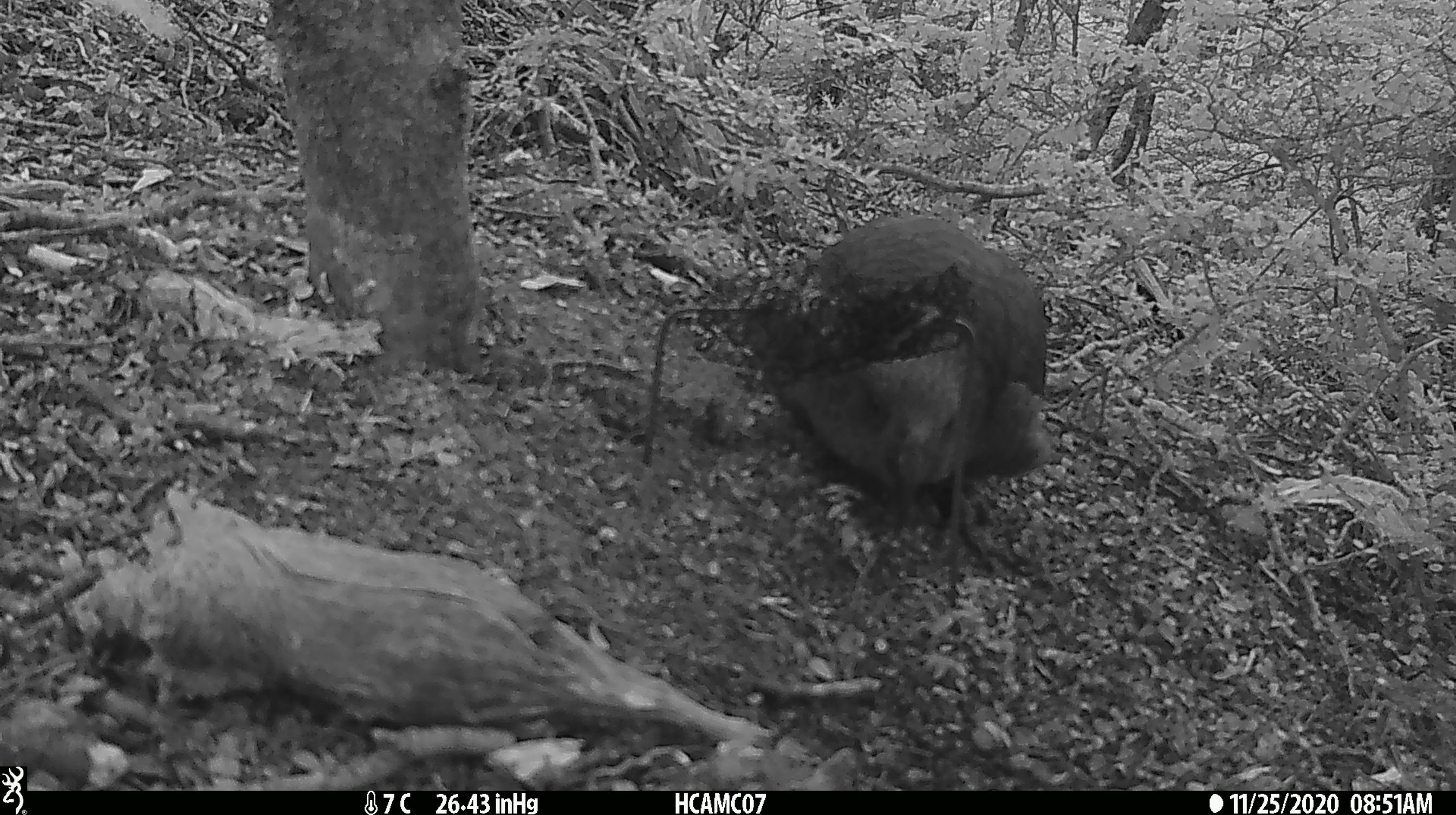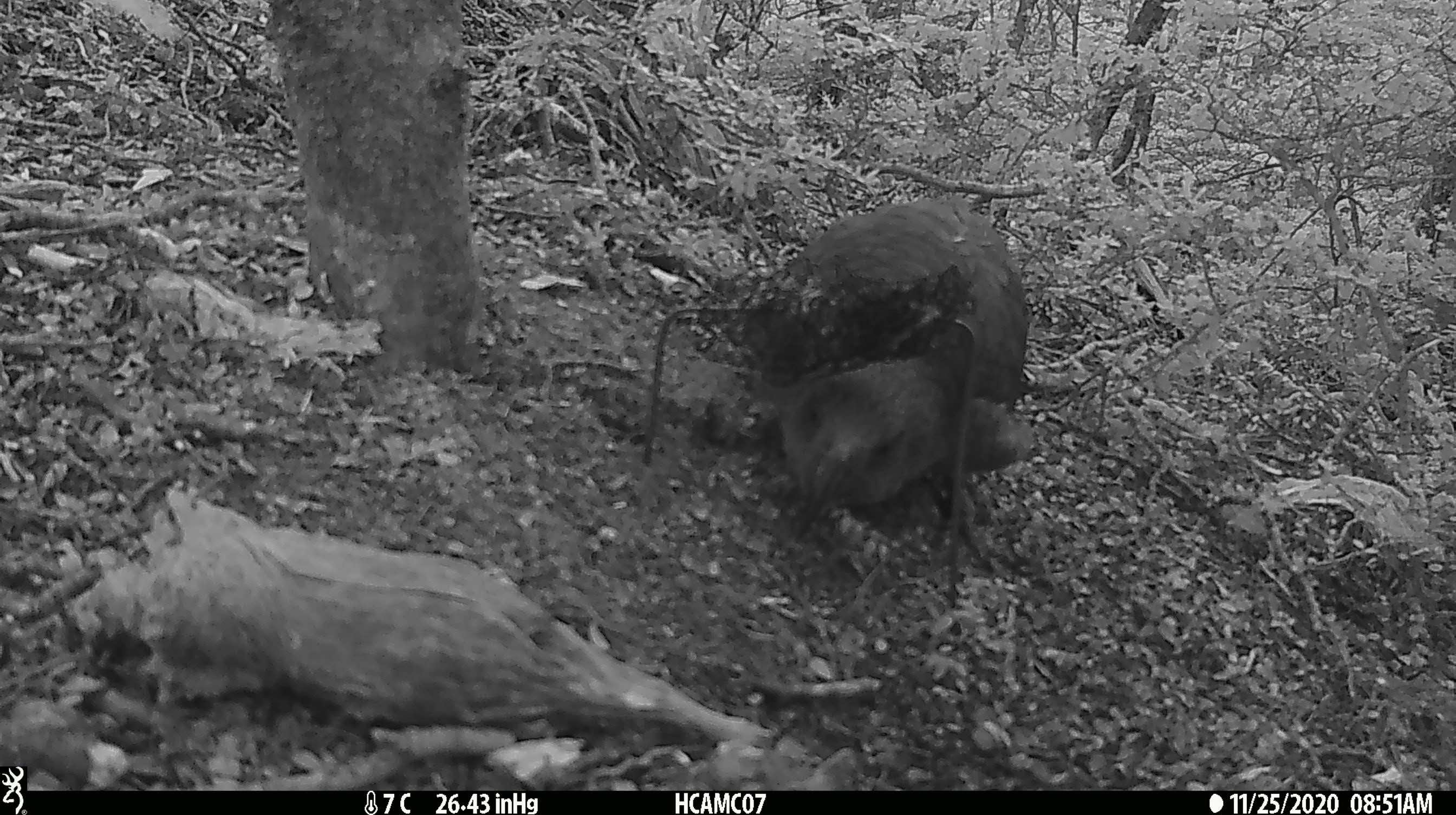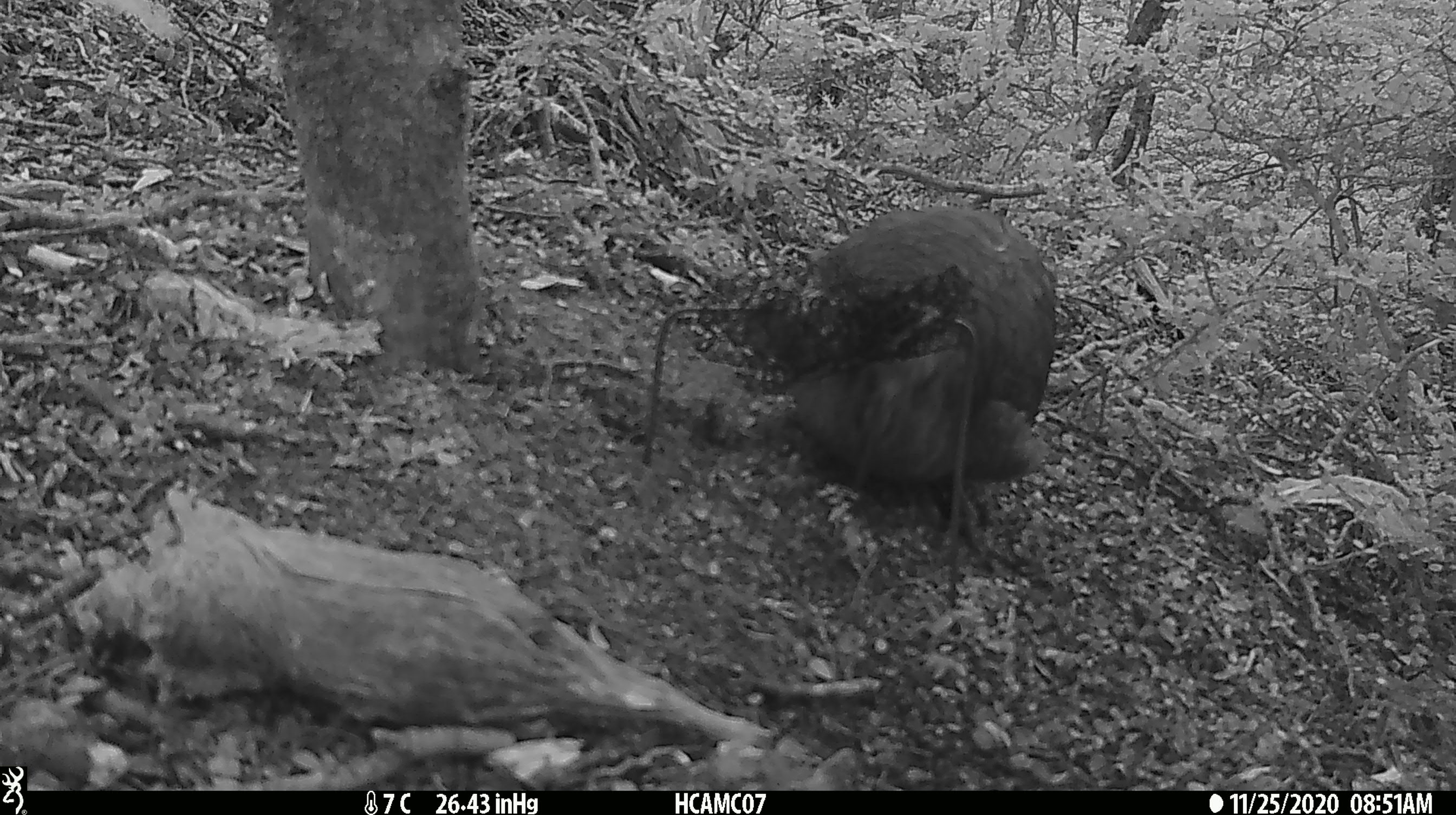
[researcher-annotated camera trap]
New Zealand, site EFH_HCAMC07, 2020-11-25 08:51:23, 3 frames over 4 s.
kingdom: Animalia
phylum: Chordata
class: Aves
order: Psittaciformes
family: Strigopidae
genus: Nestor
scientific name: Nestor notabilis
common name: kea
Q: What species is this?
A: Kea (Nestor notabilis).